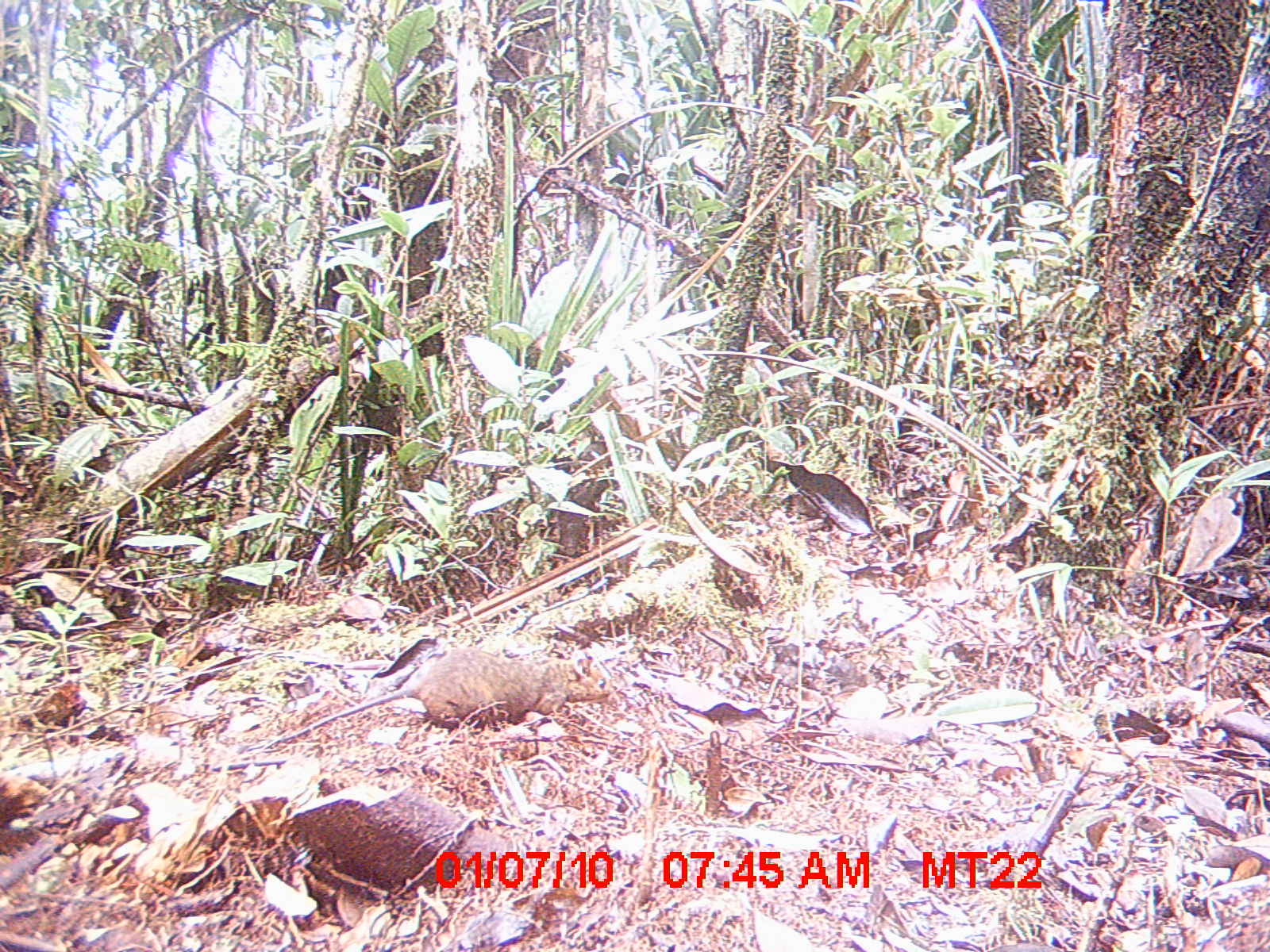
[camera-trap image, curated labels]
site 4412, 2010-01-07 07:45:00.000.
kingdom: Animalia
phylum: Chordata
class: Mammalia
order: Rodentia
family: Nesomyidae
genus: Hypogeomys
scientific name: Hypogeomys antimena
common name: malagasy giant rat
Hypogeomys antimena (malagasy giant rat), count 1.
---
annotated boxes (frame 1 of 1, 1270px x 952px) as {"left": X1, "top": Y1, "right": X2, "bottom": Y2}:
hypogeomys antimena: {"left": 252, "top": 645, "right": 613, "bottom": 750}